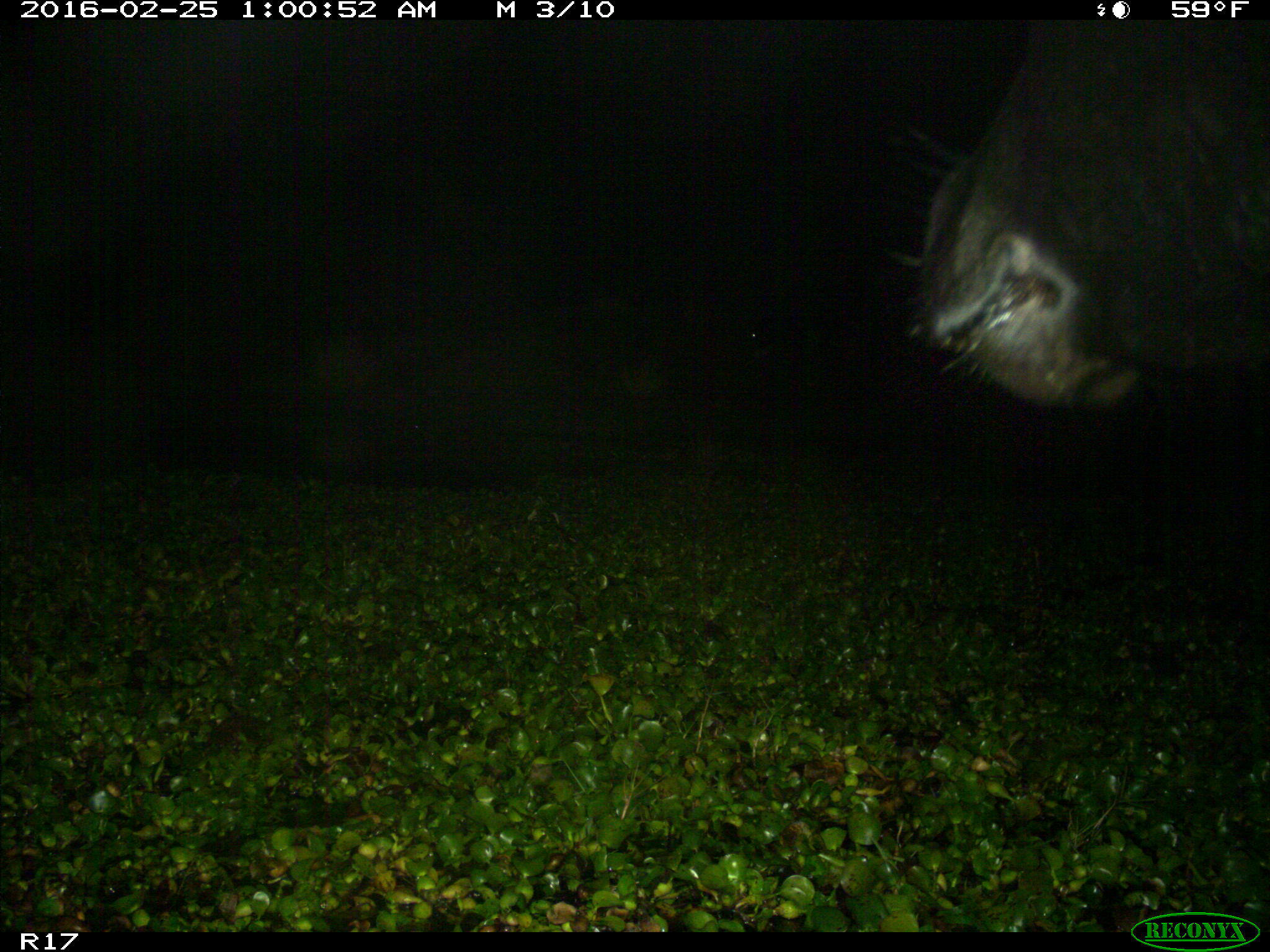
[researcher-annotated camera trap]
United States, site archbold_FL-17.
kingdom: Animalia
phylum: Chordata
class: Mammalia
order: Artiodactyla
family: Bovidae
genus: Bos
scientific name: Bos taurus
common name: domestic cow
Bos taurus (domestic cow).